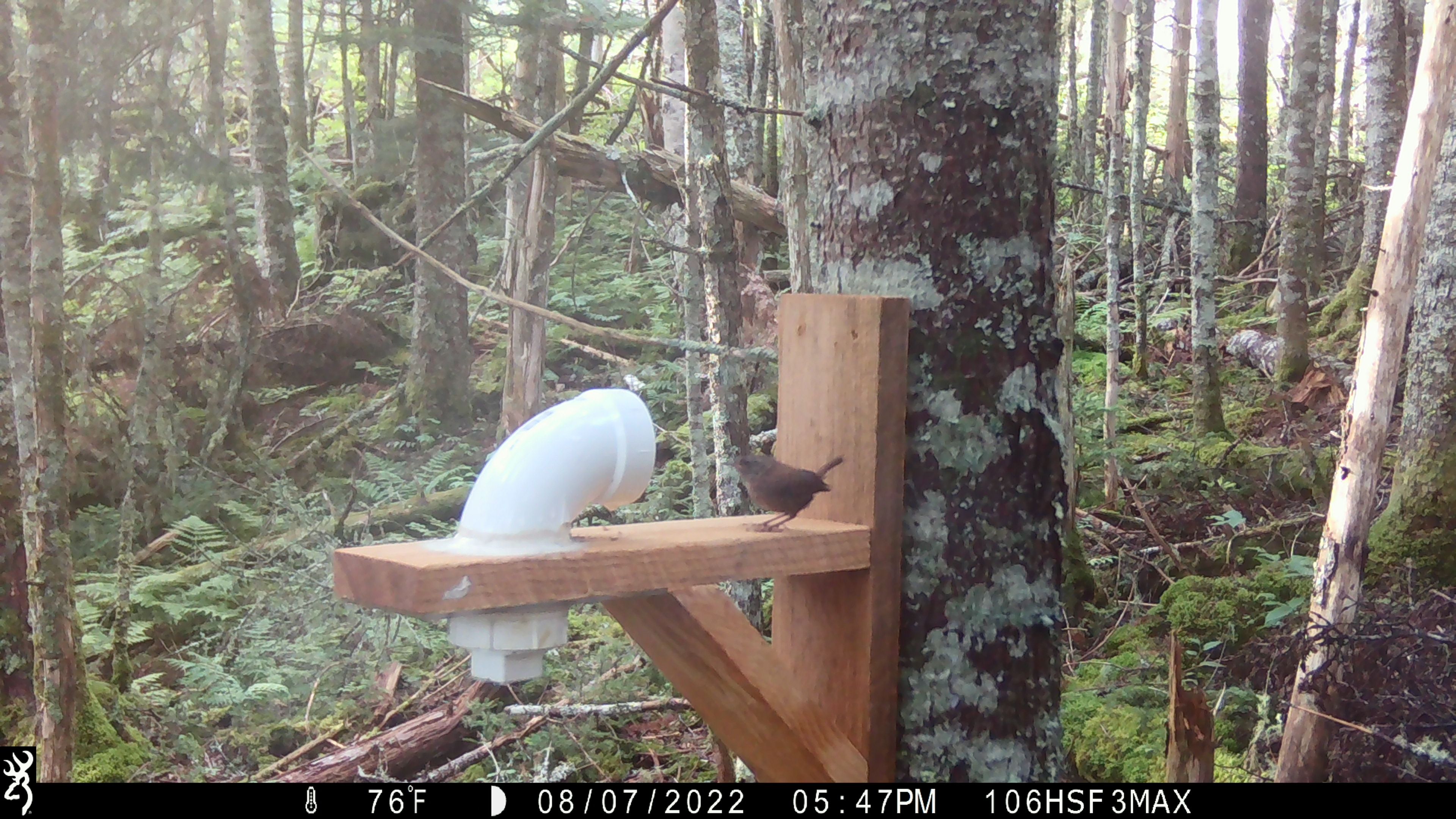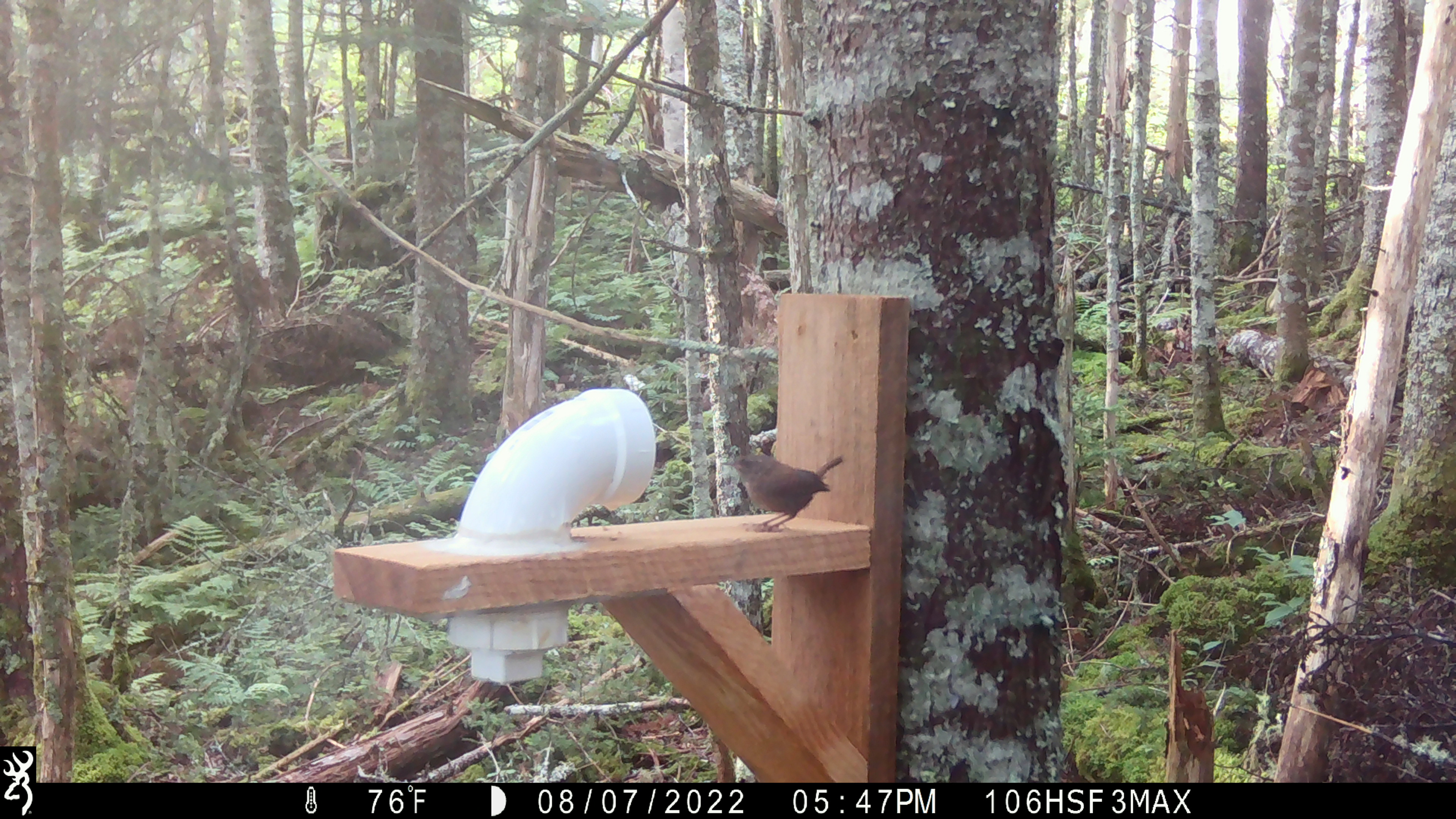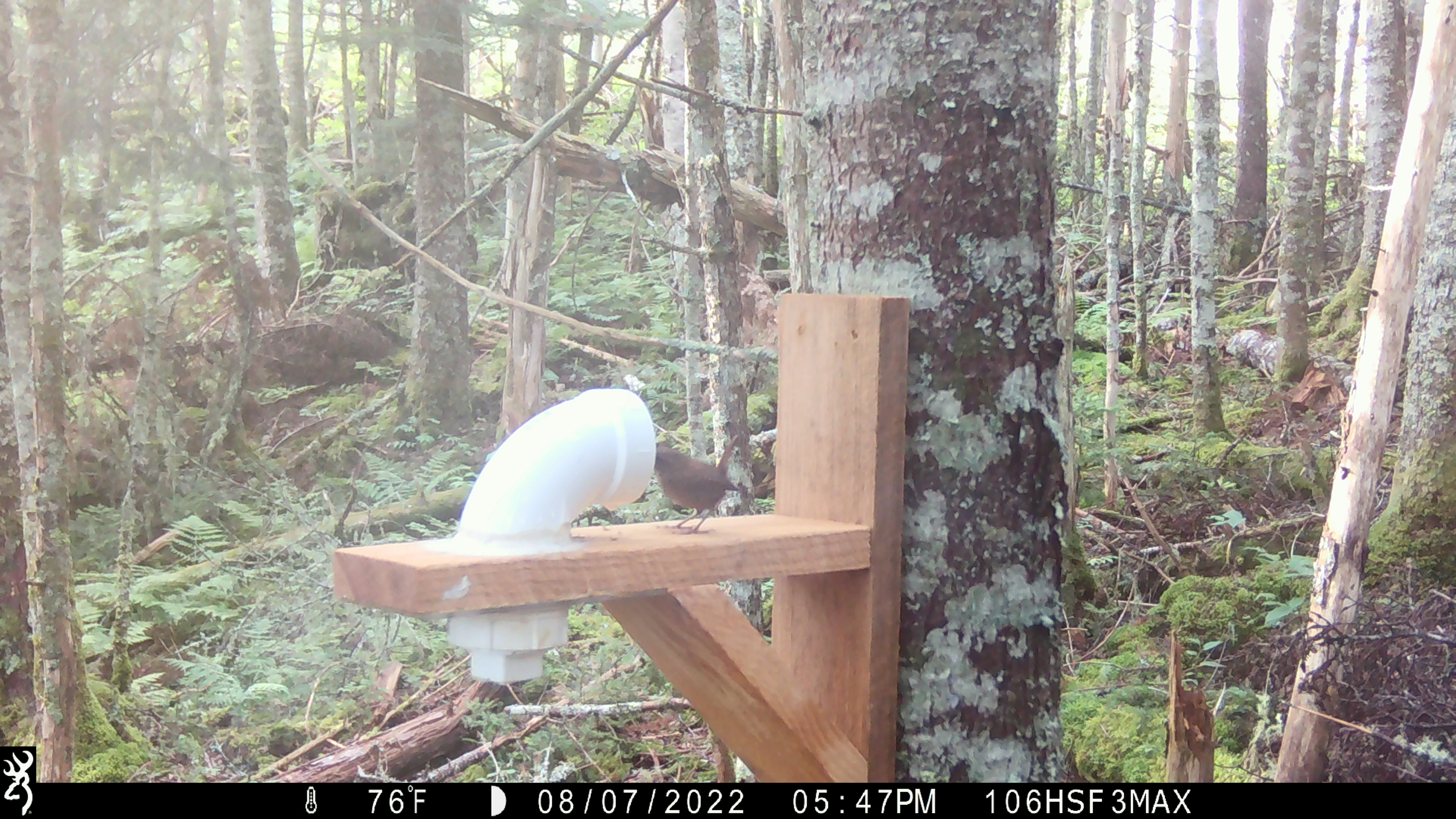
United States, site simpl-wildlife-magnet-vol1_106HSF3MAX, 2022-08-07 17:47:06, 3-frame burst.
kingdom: Animalia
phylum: Chordata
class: Aves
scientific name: Aves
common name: bird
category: bird sp.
Bird sp. (bird) (Aves).